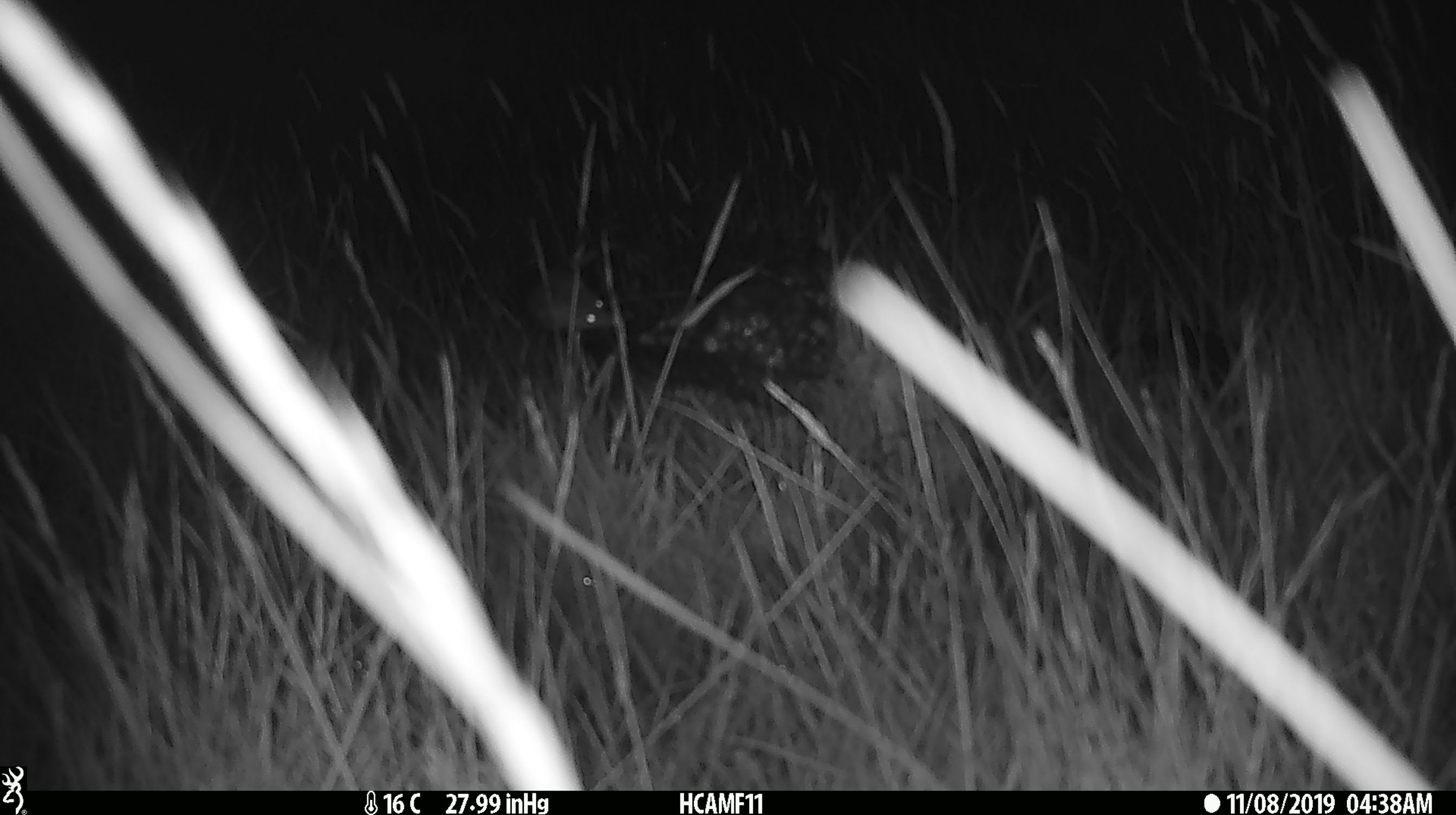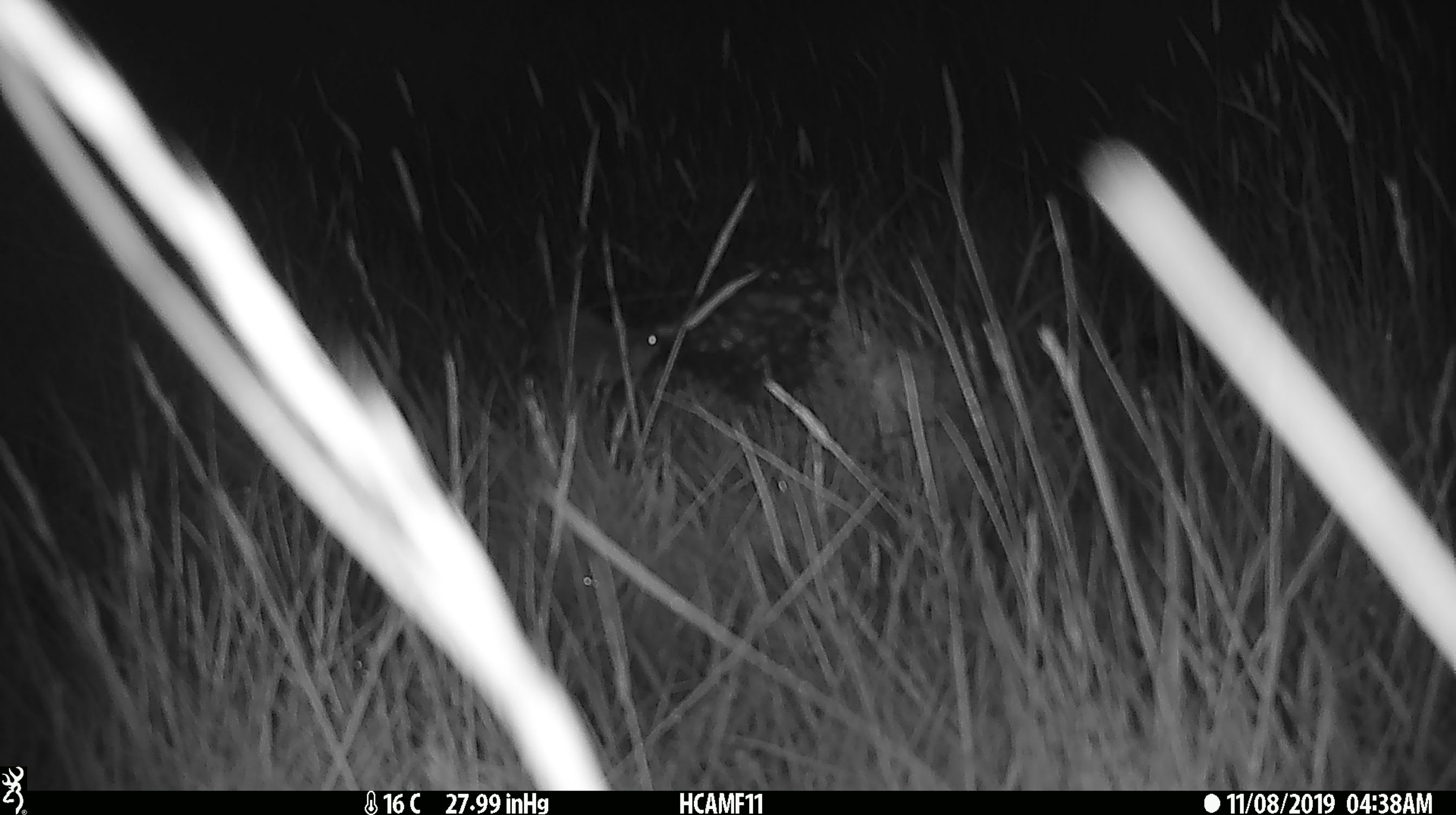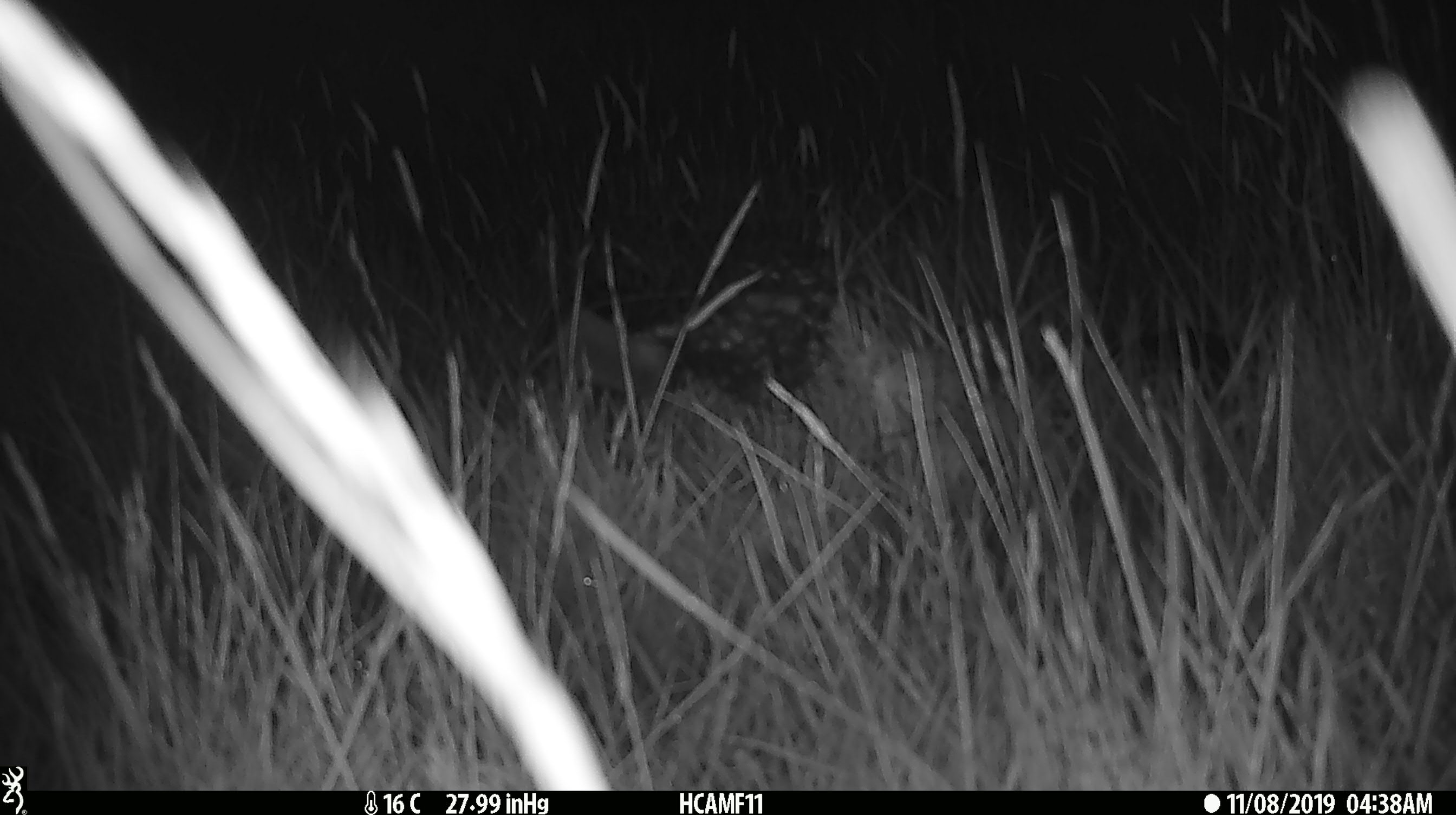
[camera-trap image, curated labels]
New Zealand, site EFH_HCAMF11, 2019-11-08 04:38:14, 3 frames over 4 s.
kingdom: Animalia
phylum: Chordata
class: Mammalia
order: Rodentia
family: Muridae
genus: Mus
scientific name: Mus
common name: mouse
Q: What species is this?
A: Mouse (Mus).